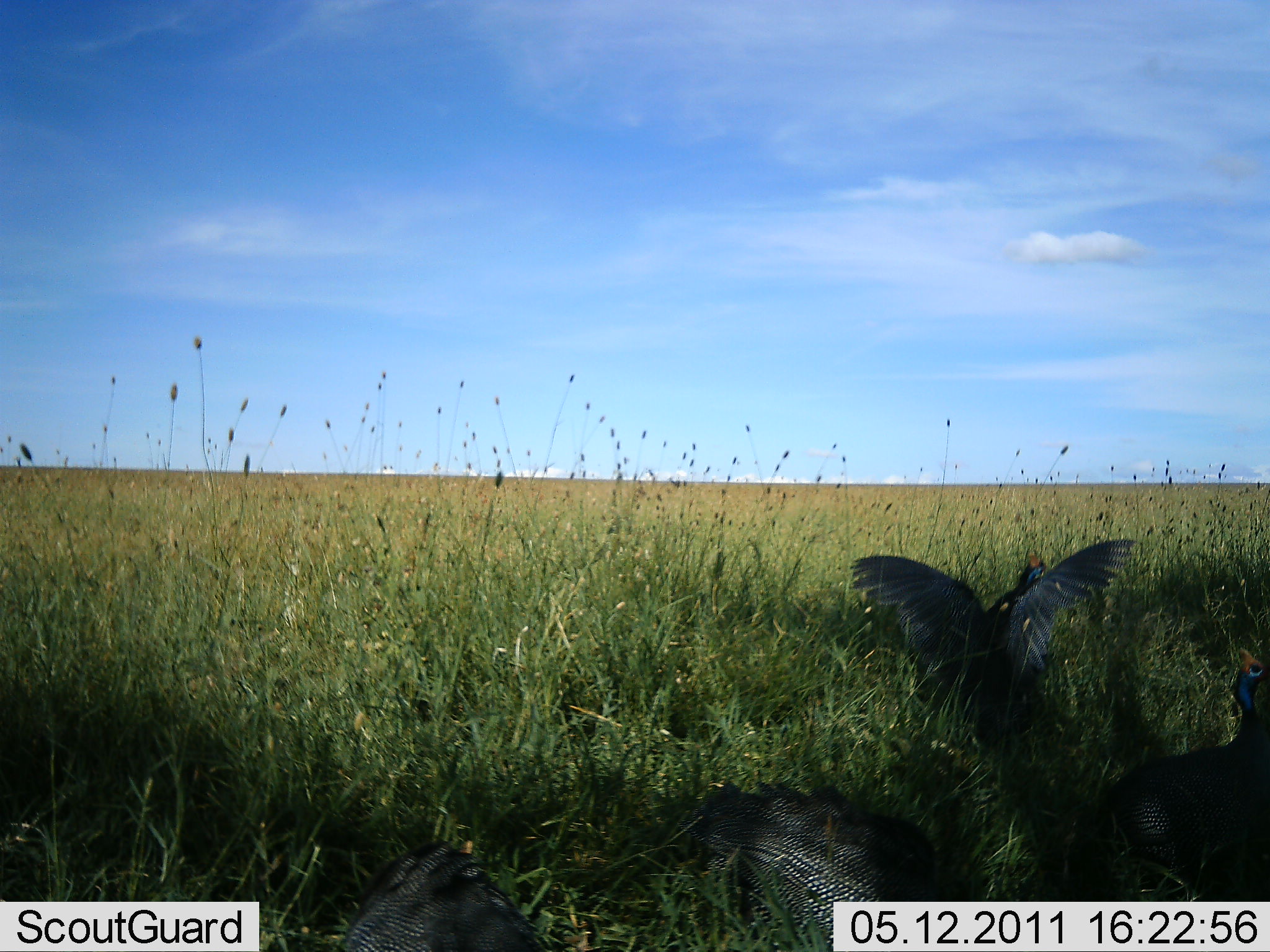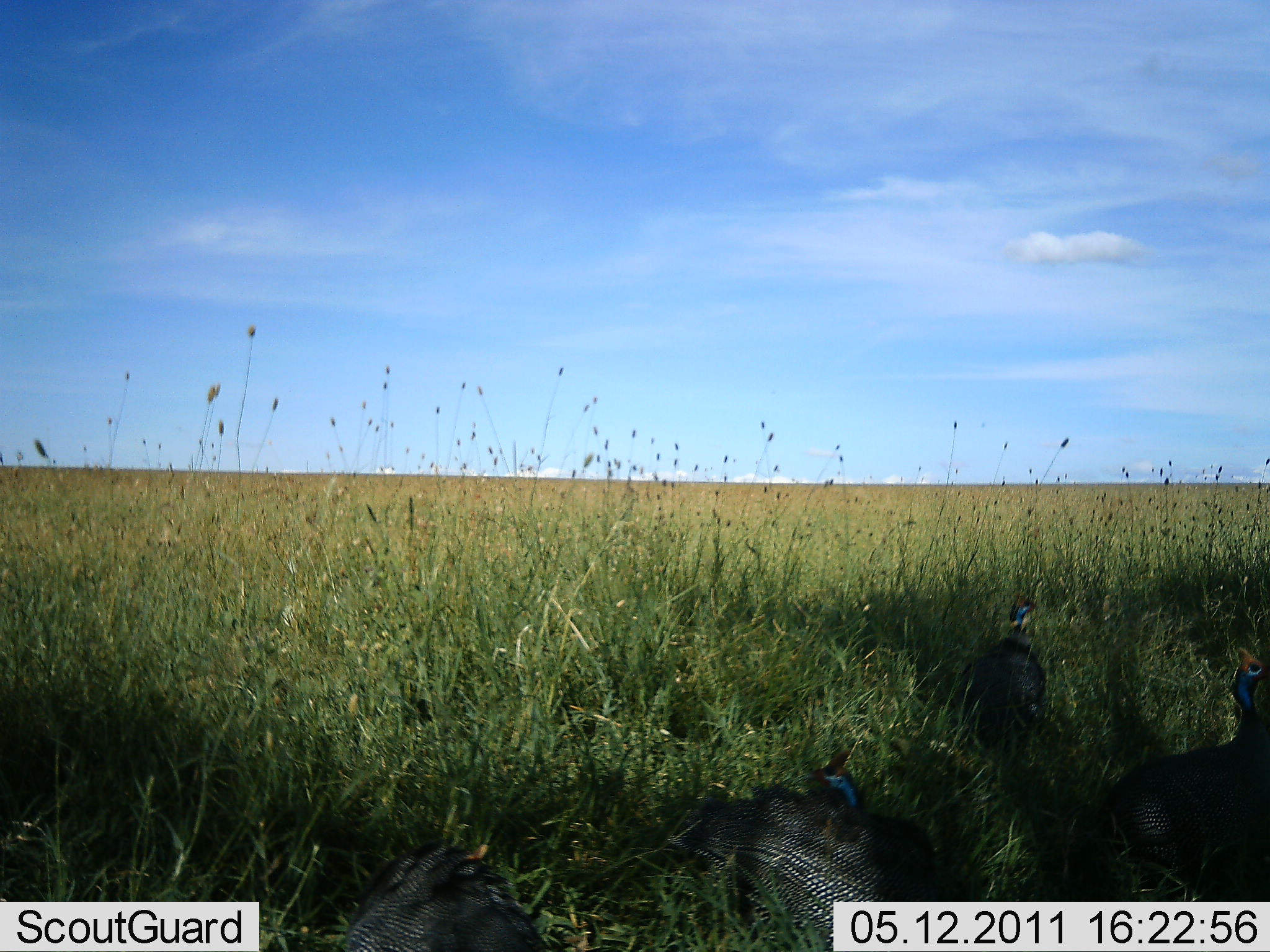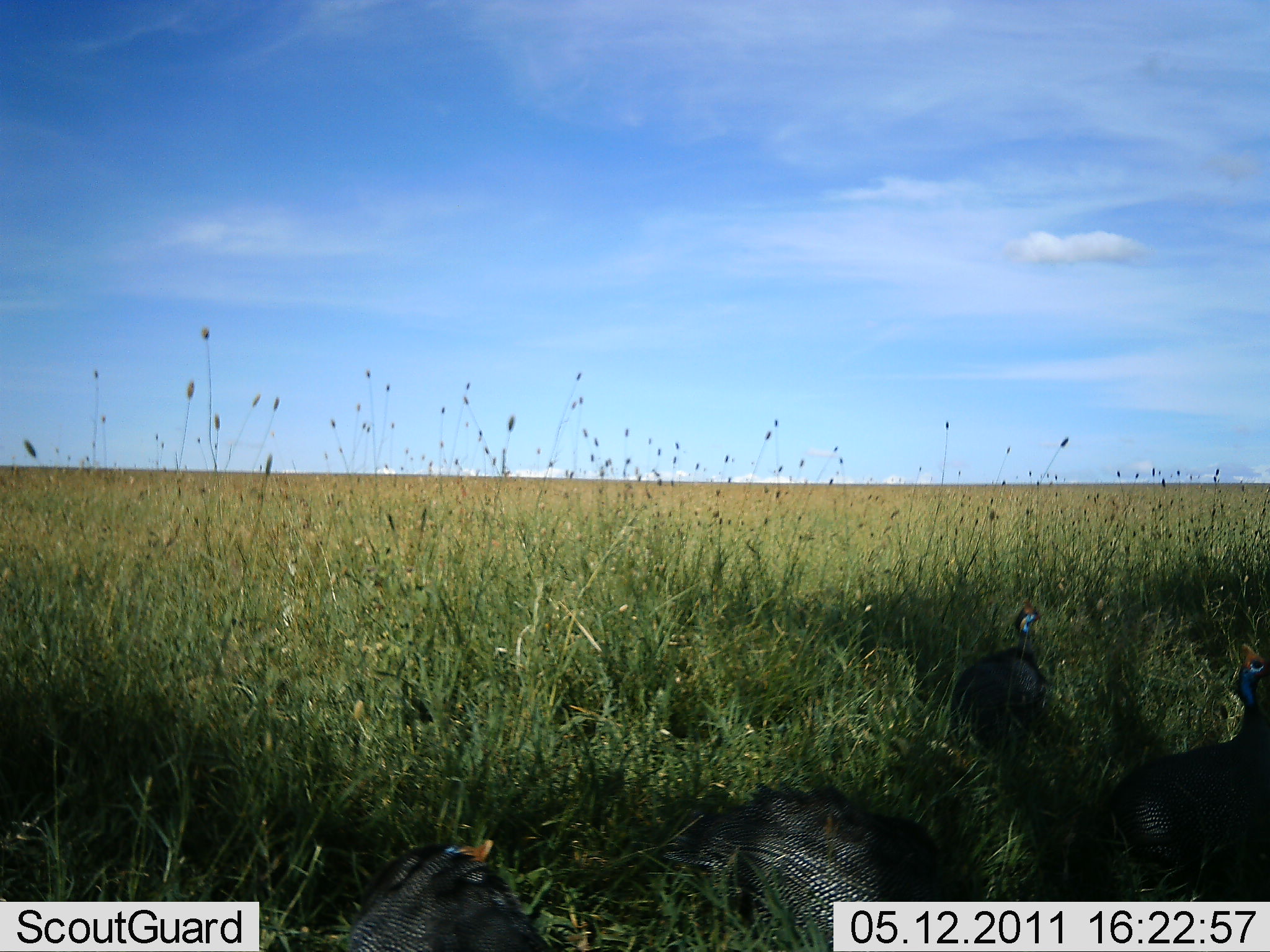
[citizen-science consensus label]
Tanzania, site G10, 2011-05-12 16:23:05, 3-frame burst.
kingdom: Animalia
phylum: Chordata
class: Aves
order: Galliformes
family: Numididae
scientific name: Numididae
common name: guinea fowl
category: guineafowl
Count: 4.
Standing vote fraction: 64%.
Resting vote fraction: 21%.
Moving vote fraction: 43%.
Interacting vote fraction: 14%.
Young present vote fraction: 0%.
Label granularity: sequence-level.